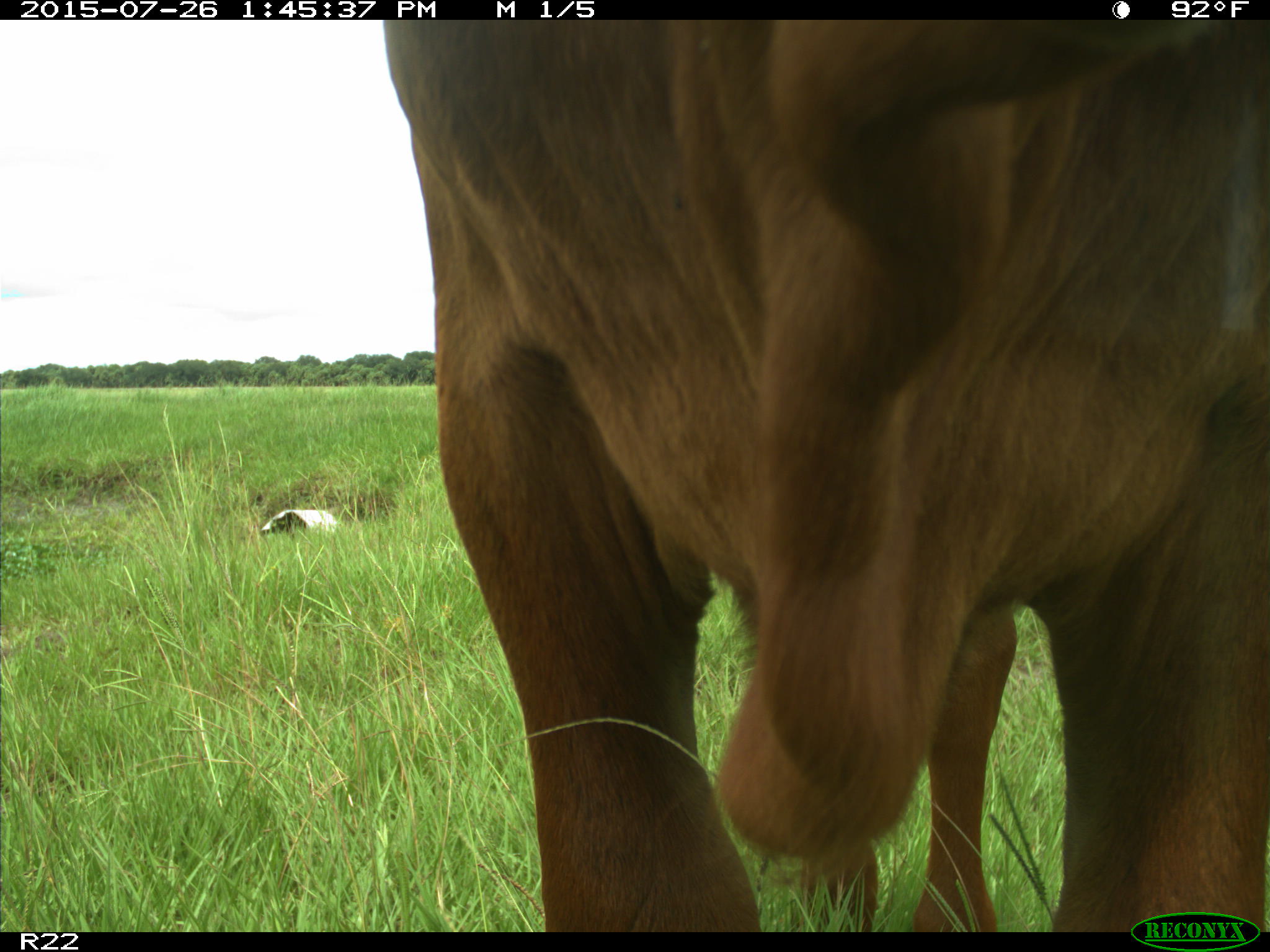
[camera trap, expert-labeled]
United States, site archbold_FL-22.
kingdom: Animalia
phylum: Chordata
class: Mammalia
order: Artiodactyla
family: Bovidae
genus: Bos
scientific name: Bos taurus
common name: domestic cow